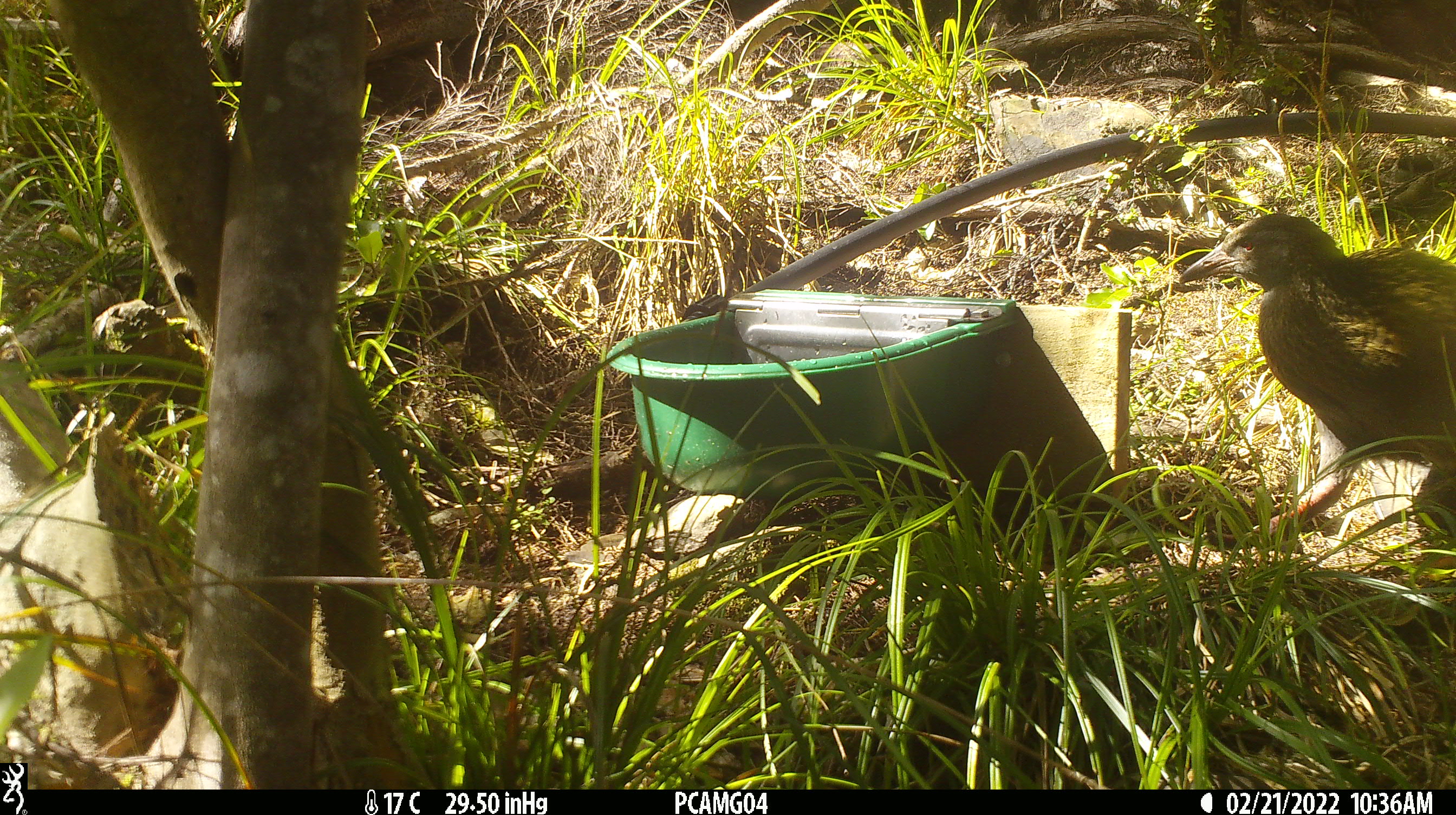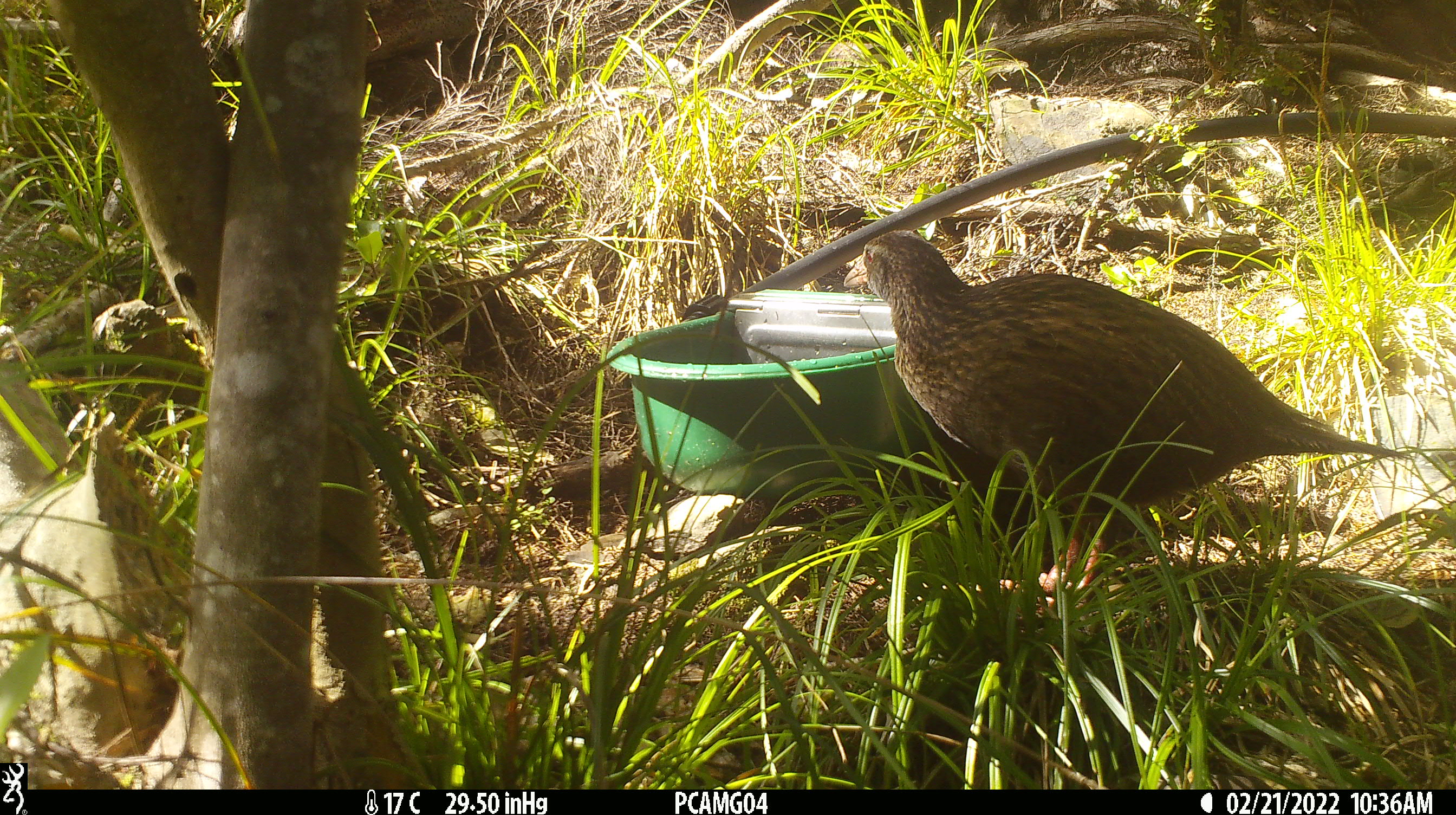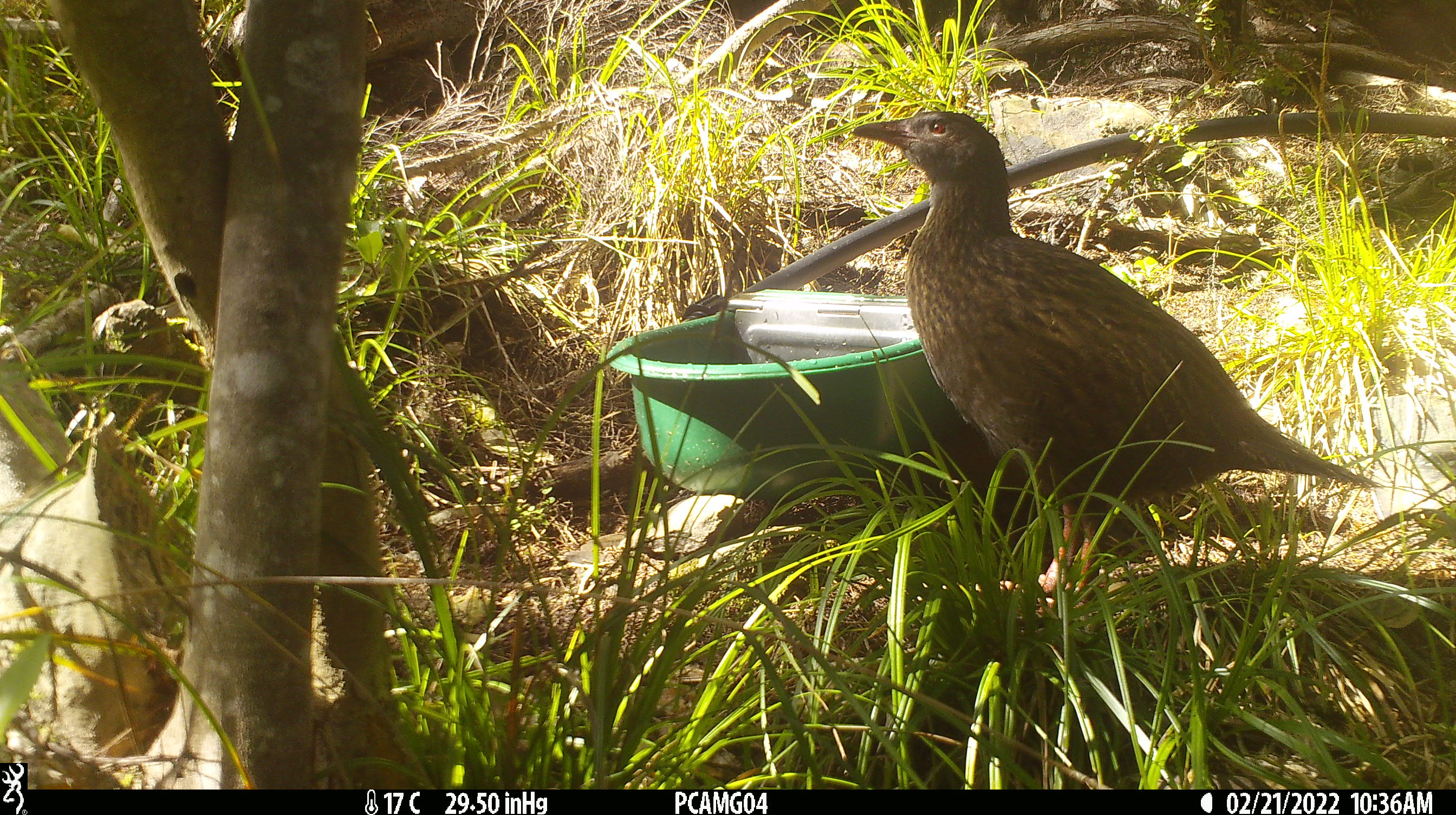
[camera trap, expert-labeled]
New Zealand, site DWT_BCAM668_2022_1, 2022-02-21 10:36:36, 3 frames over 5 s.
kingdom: Animalia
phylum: Chordata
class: Aves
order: Gruiformes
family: Rallidae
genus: Gallirallus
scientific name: Gallirallus australis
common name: weka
Weka (Gallirallus australis).